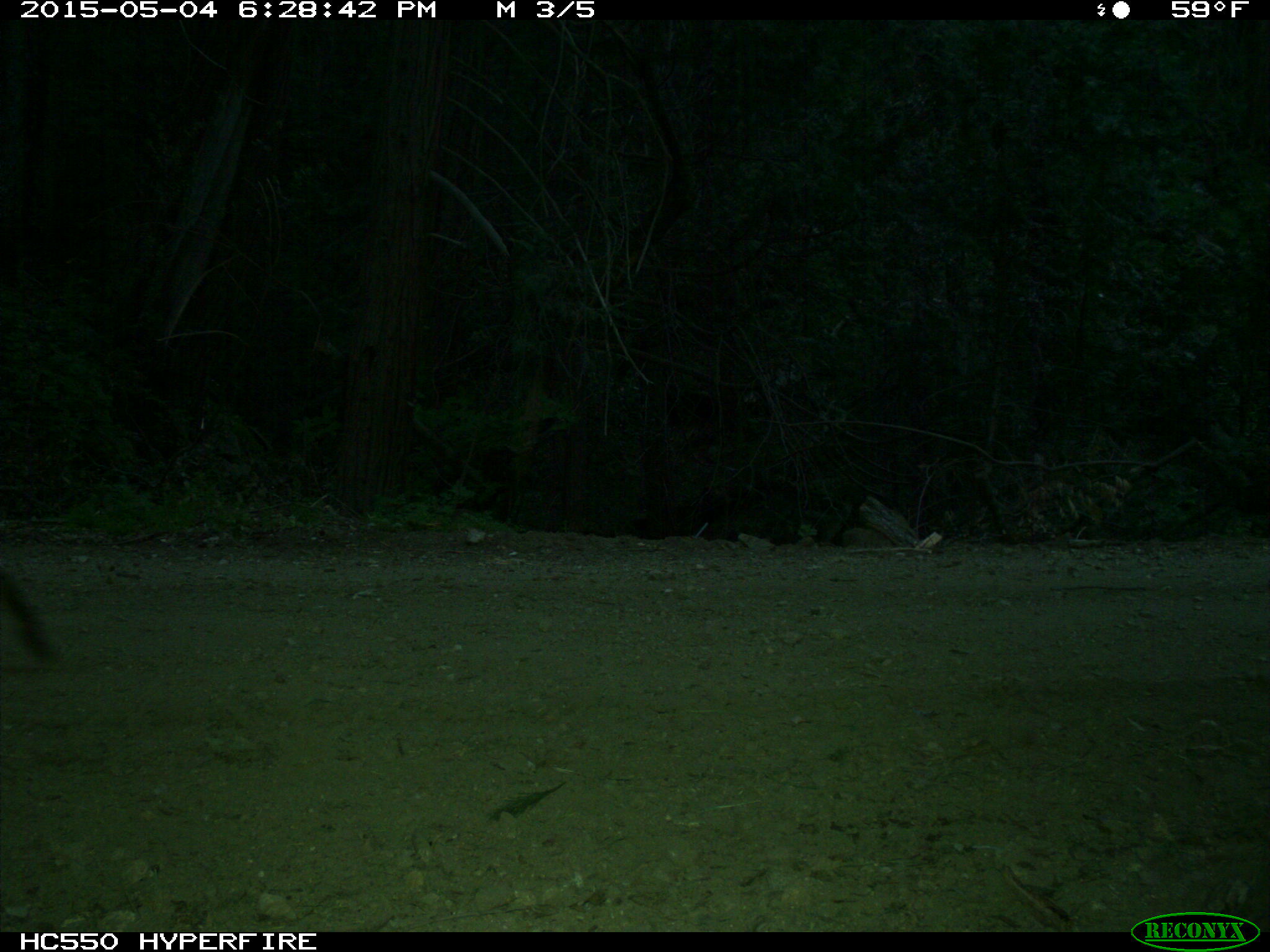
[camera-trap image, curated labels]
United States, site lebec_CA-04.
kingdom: Animalia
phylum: Chordata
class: Mammalia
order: Carnivora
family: Felidae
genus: Lynx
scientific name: Lynx rufus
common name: bobcat